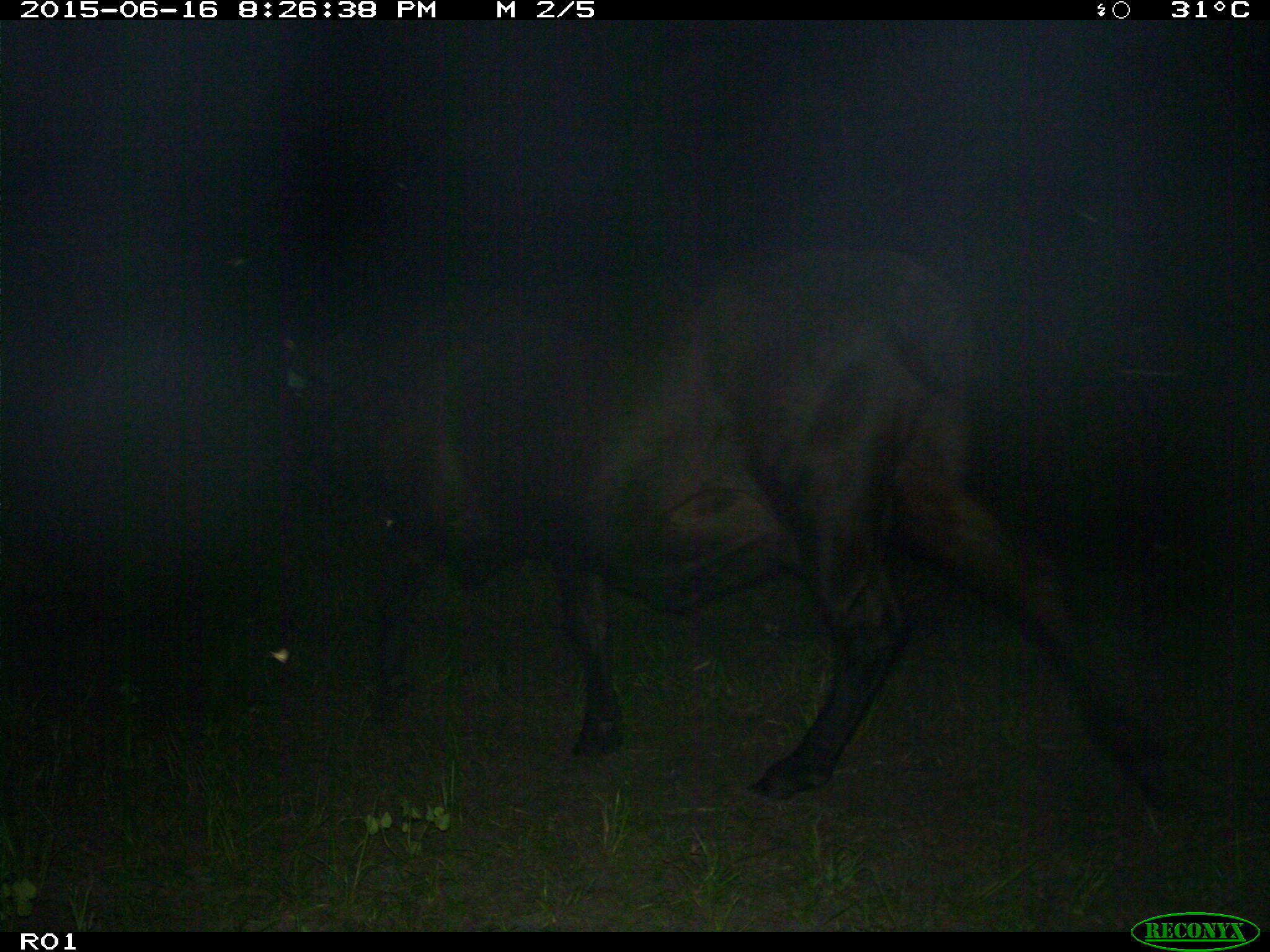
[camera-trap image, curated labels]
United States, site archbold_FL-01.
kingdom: Animalia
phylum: Chordata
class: Mammalia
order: Artiodactyla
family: Bovidae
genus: Bos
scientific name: Bos taurus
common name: domestic cow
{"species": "Bos taurus (domestic cow)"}